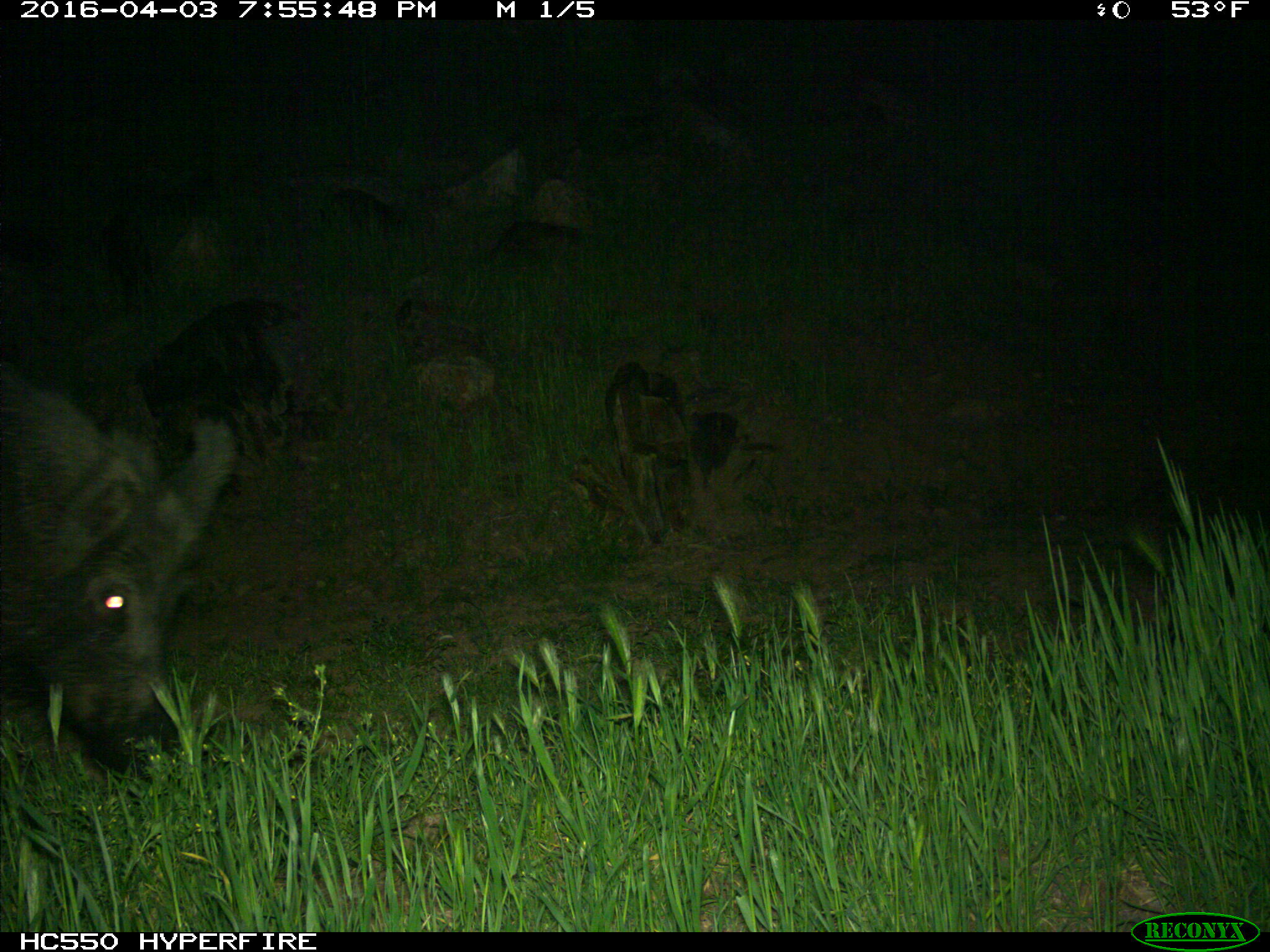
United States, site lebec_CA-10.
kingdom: Animalia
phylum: Chordata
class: Mammalia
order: Artiodactyla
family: Suidae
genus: Sus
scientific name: Sus scrofa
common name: wild boar